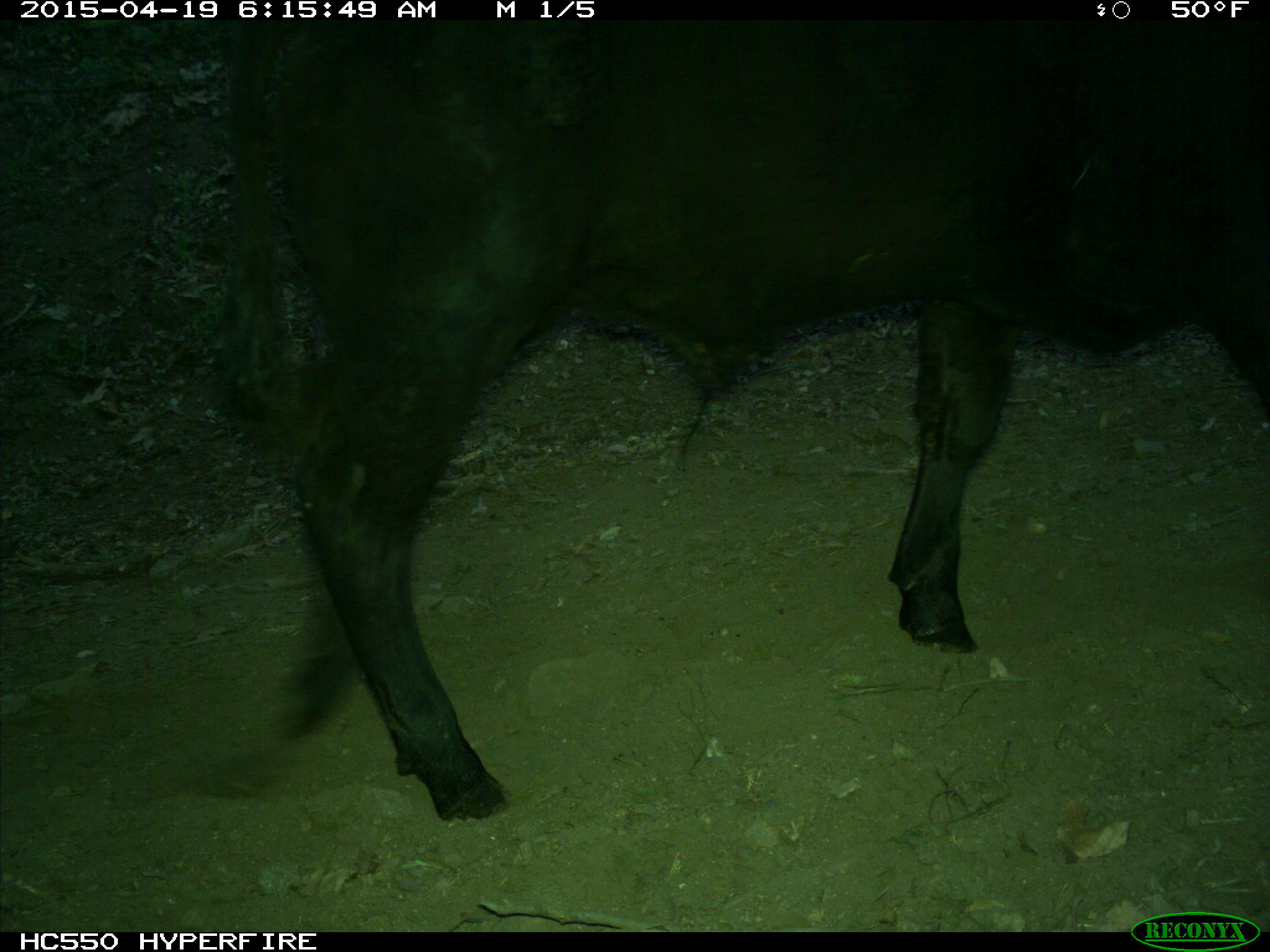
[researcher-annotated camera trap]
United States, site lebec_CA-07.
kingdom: Animalia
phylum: Chordata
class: Mammalia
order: Artiodactyla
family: Bovidae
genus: Bos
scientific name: Bos taurus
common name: domestic cow